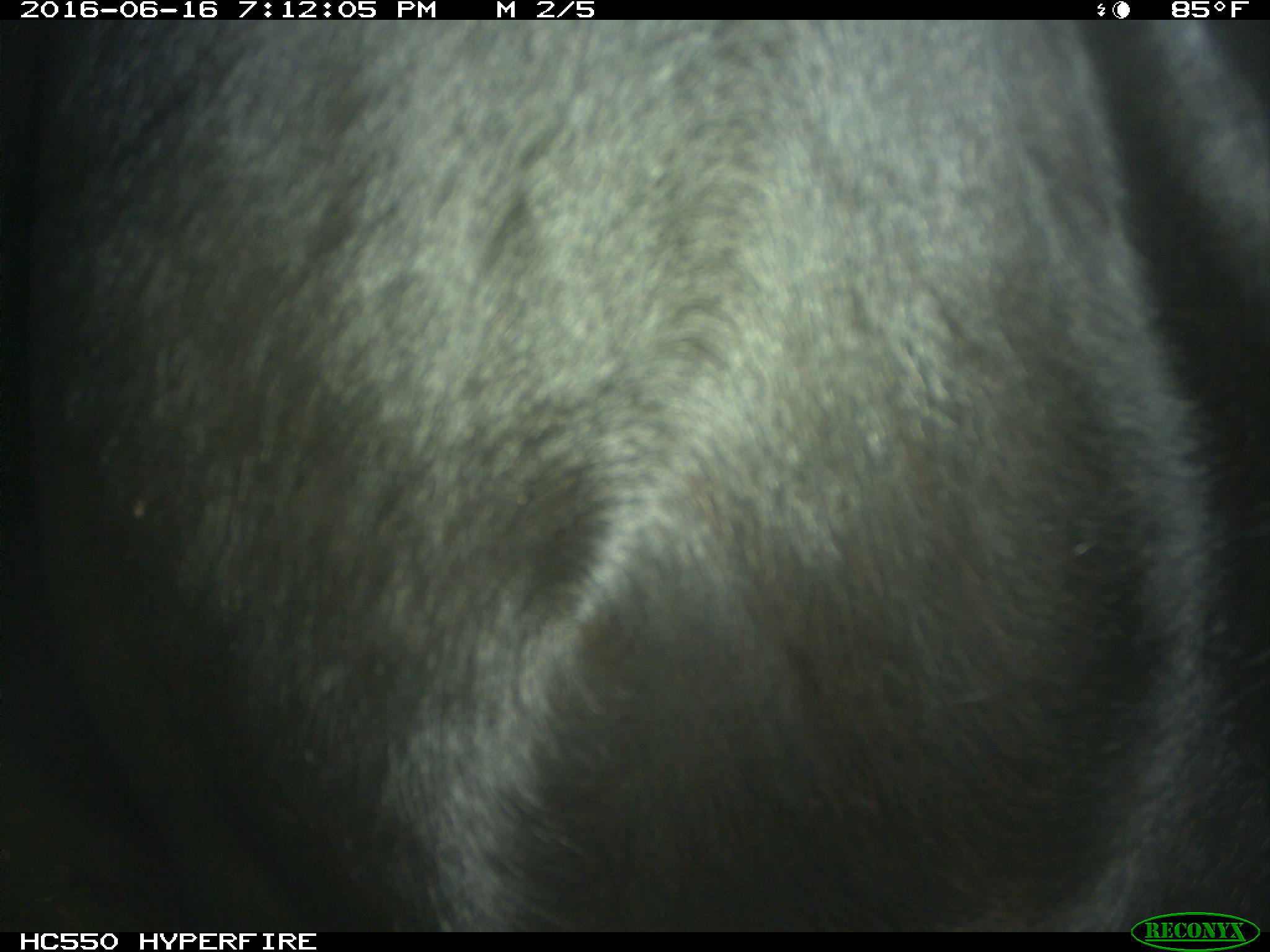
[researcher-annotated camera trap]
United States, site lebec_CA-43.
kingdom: Animalia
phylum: Chordata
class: Mammalia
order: Artiodactyla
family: Bovidae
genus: Bos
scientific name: Bos taurus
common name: domestic cow